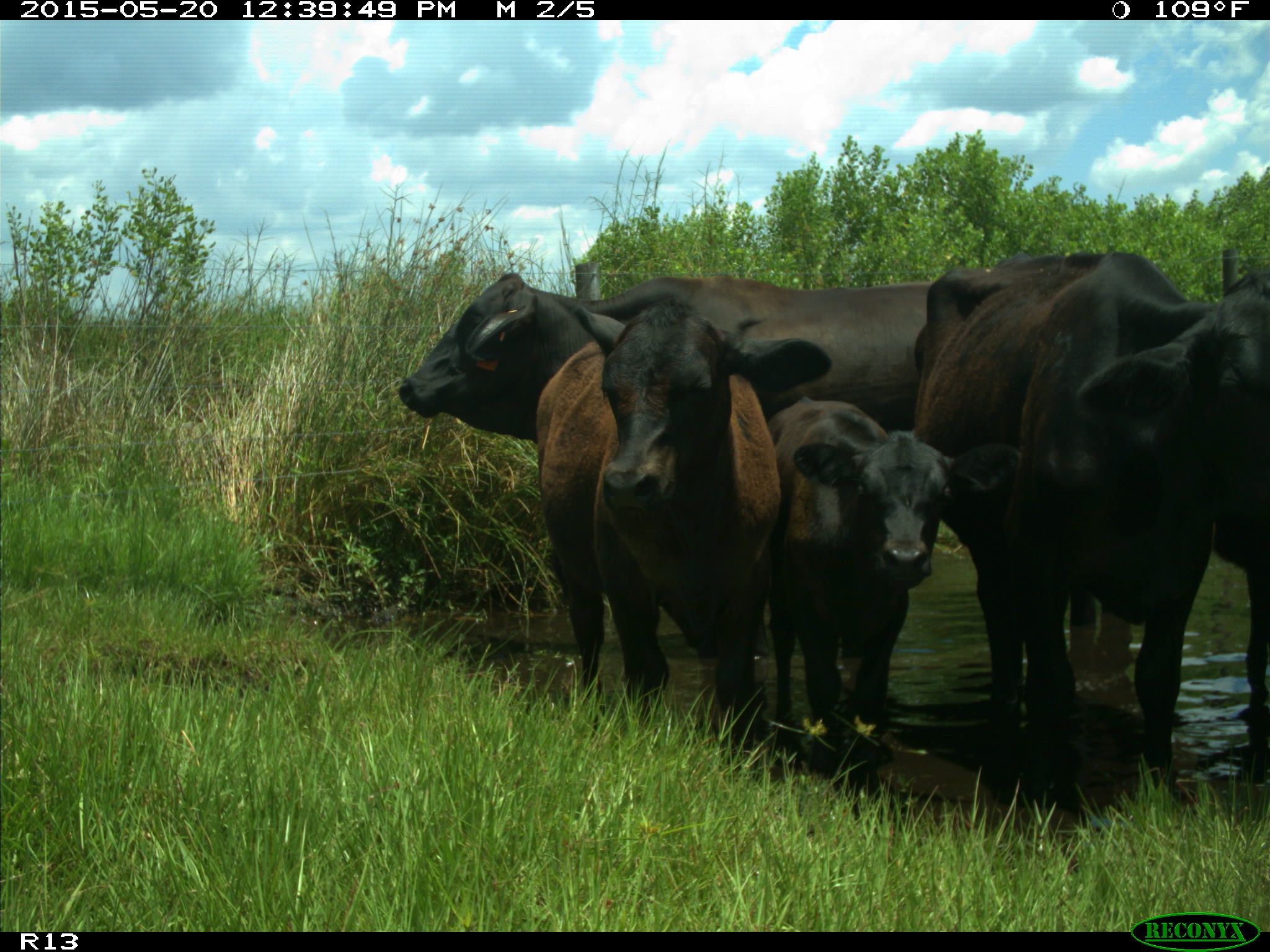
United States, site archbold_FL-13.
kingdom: Animalia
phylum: Chordata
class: Mammalia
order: Artiodactyla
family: Bovidae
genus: Bos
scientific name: Bos taurus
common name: domestic cow